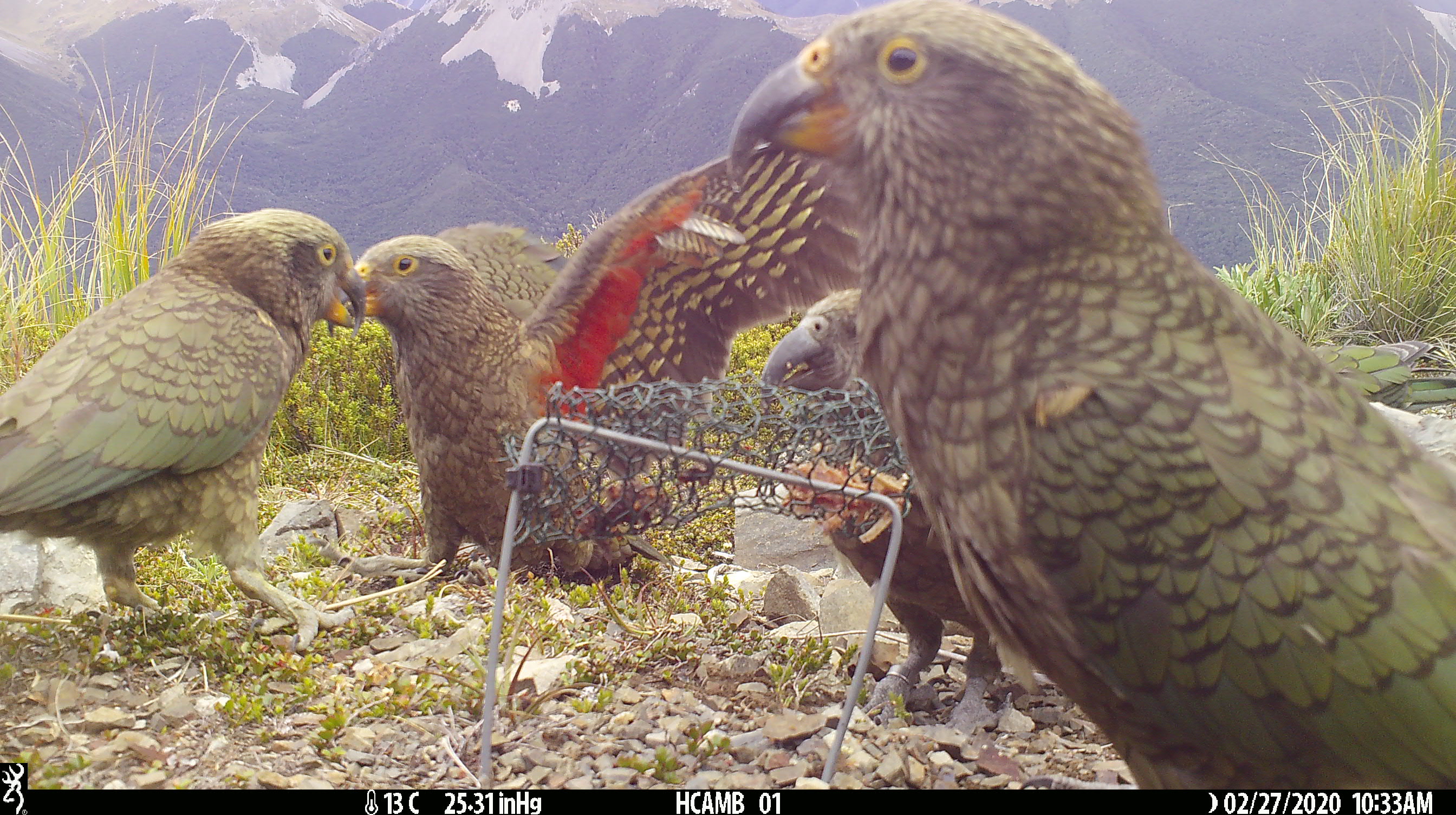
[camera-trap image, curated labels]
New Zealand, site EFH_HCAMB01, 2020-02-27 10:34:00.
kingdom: Animalia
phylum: Chordata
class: Aves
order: Psittaciformes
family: Strigopidae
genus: Nestor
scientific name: Nestor notabilis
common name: kea